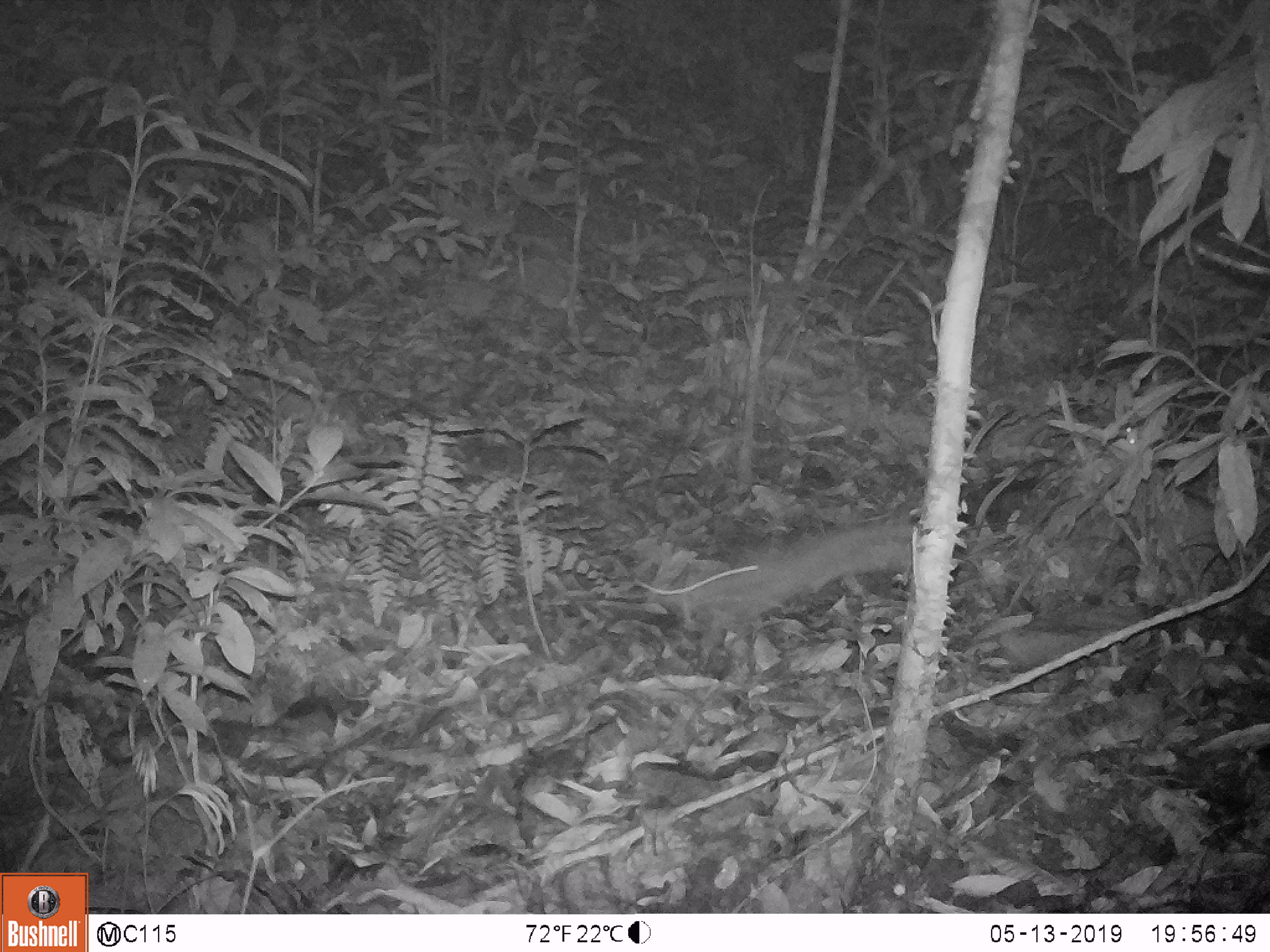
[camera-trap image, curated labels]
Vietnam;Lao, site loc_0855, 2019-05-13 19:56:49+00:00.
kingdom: Animalia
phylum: Chordata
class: Mammalia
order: Rodentia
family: Muridae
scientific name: Muridae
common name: old-world mice and rats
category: unidentified murid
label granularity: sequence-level